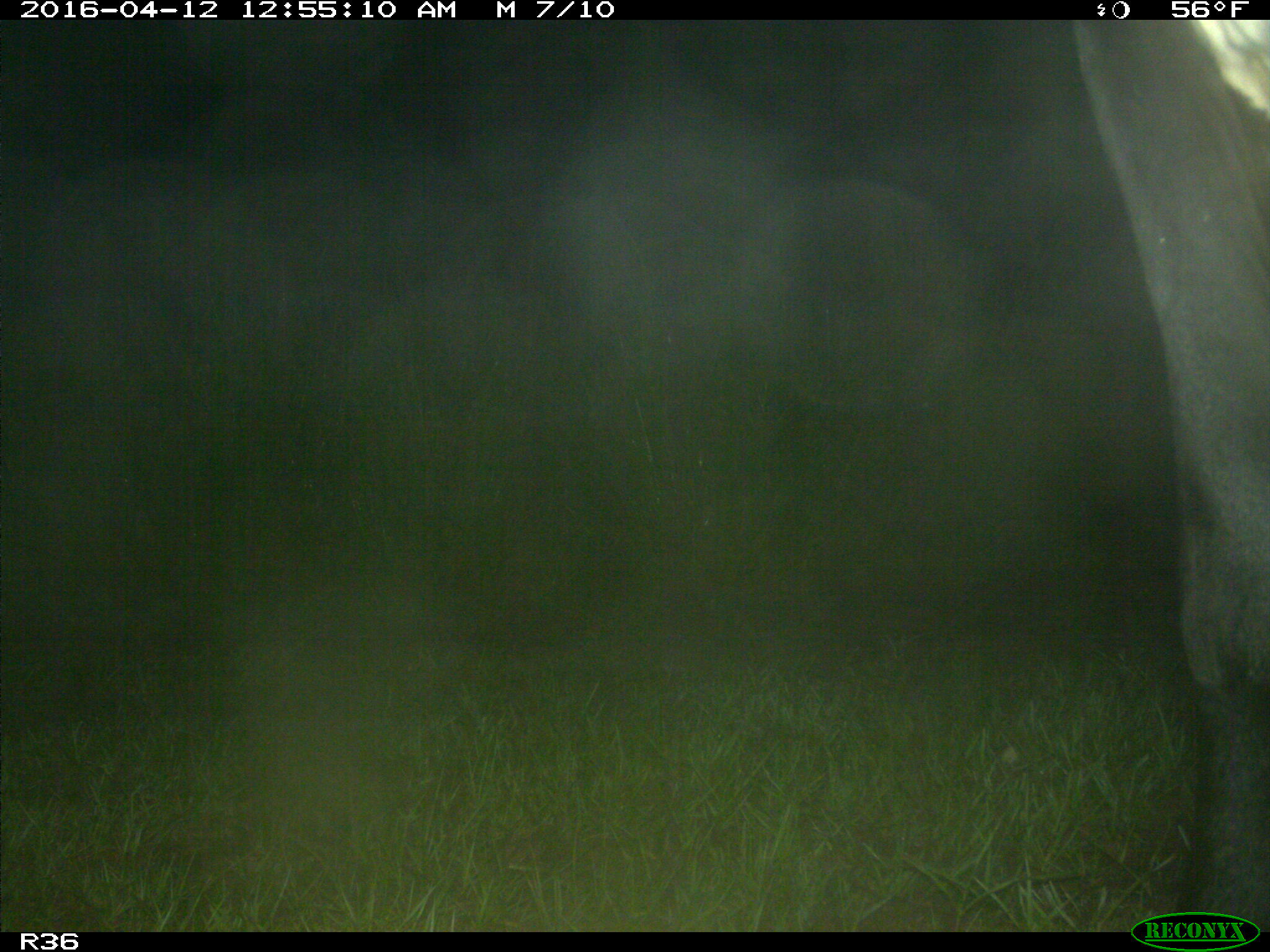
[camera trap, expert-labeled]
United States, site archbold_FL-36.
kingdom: Animalia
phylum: Chordata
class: Mammalia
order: Artiodactyla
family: Bovidae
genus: Bos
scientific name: Bos taurus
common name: domestic cow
Bos taurus (domestic cow).